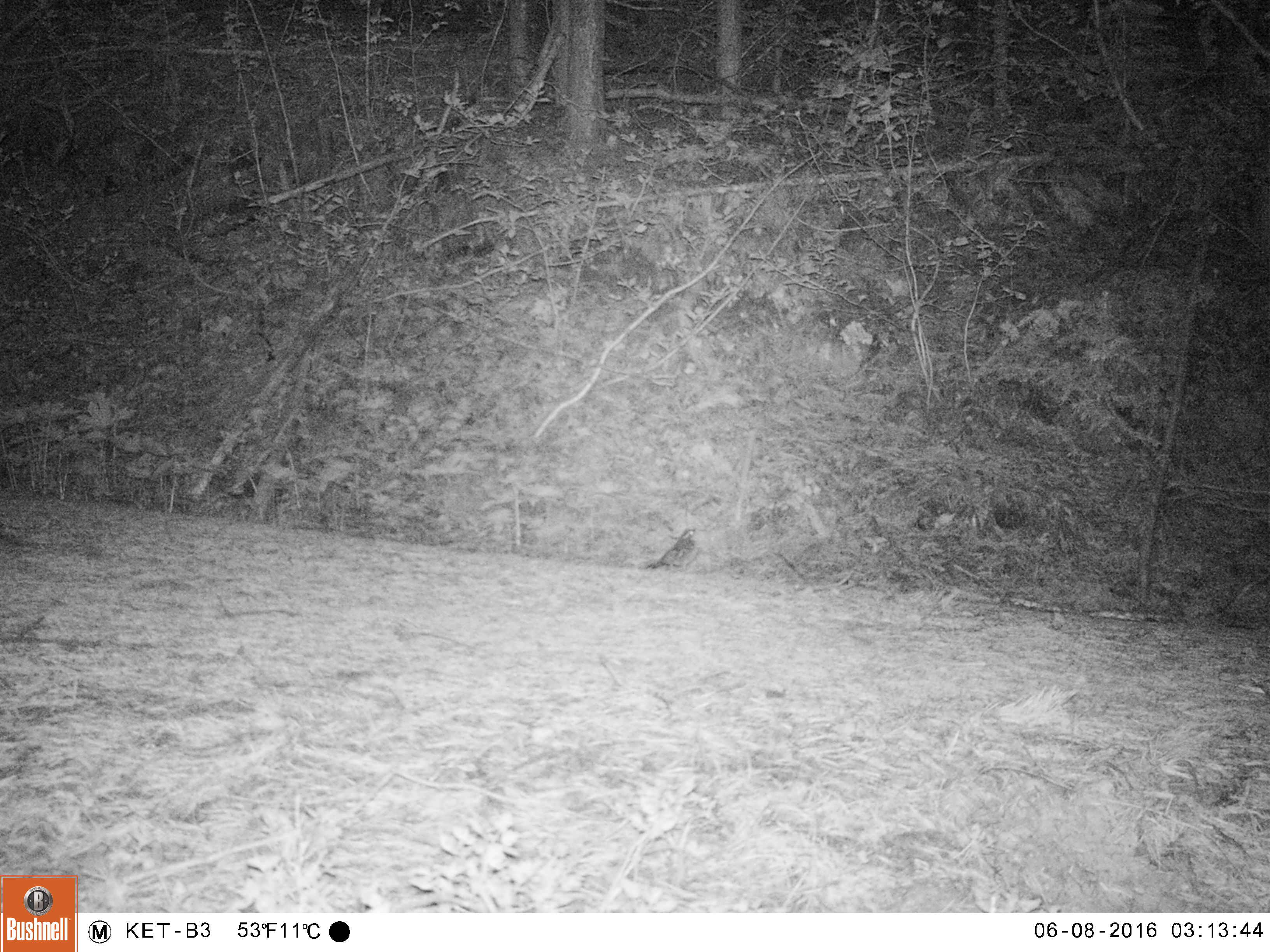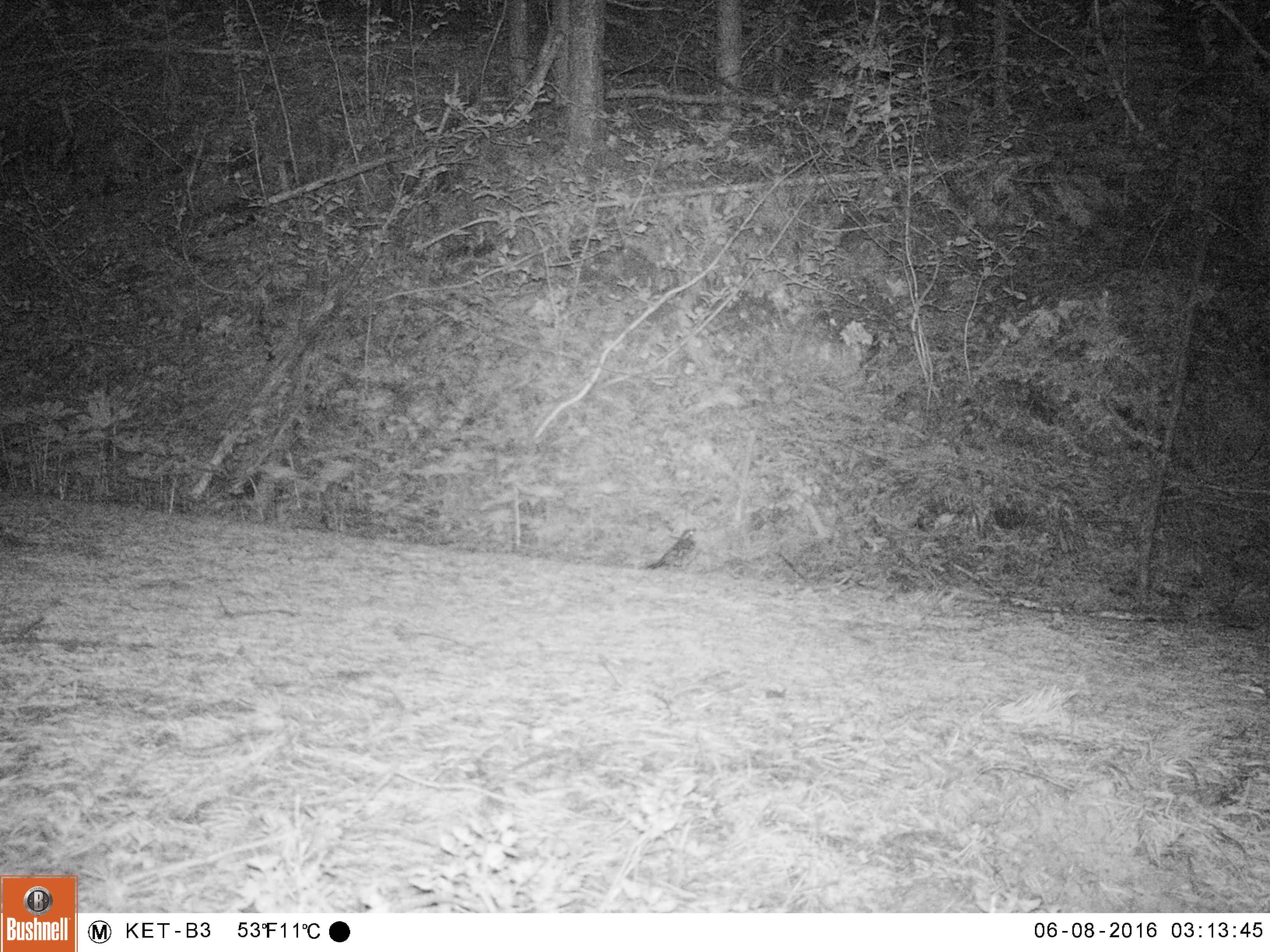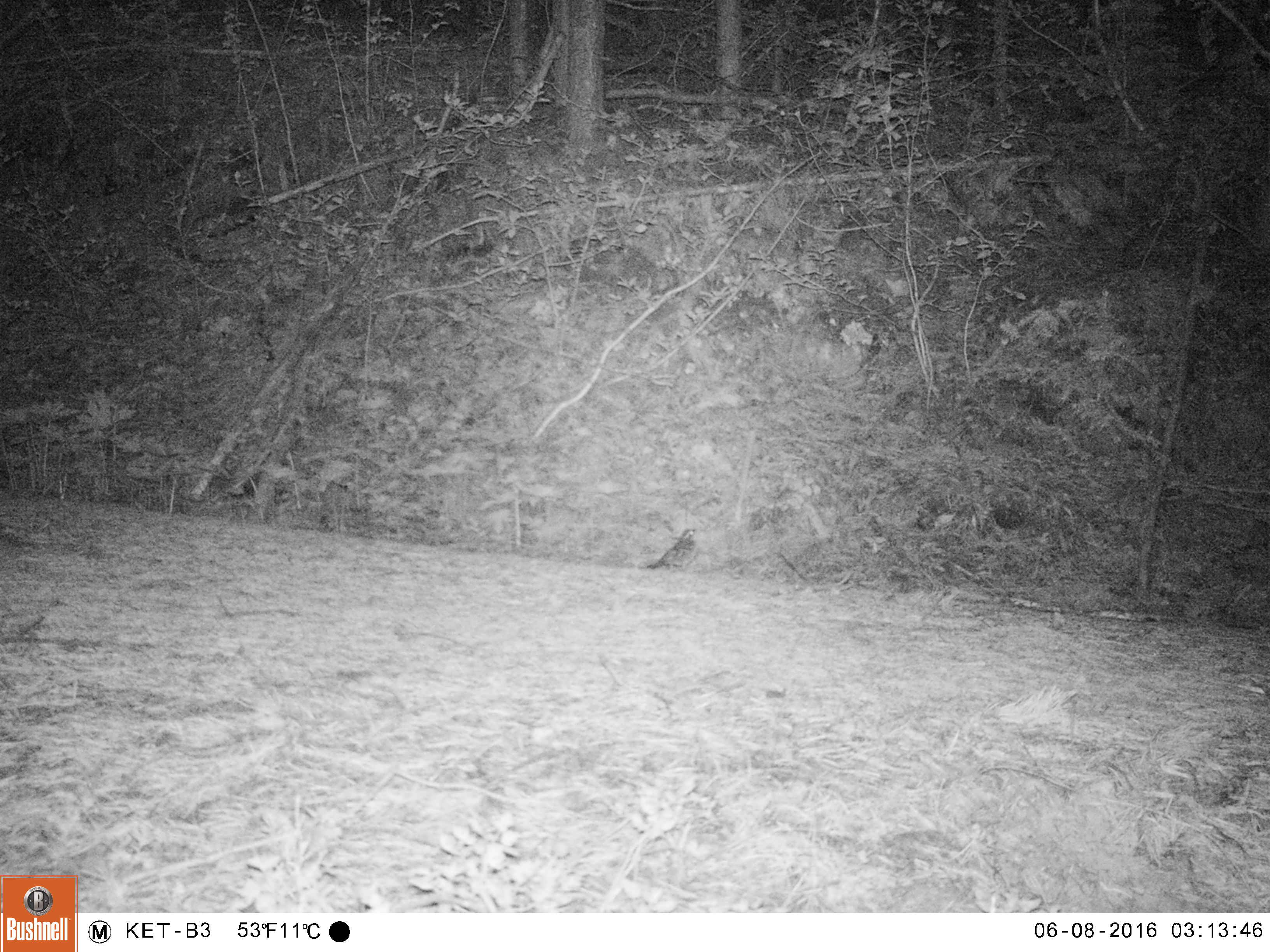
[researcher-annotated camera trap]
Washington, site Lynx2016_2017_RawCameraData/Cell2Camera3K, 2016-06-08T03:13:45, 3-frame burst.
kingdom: Animalia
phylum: Chordata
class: Aves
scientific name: Aves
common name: birds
Aves (birds). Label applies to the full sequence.